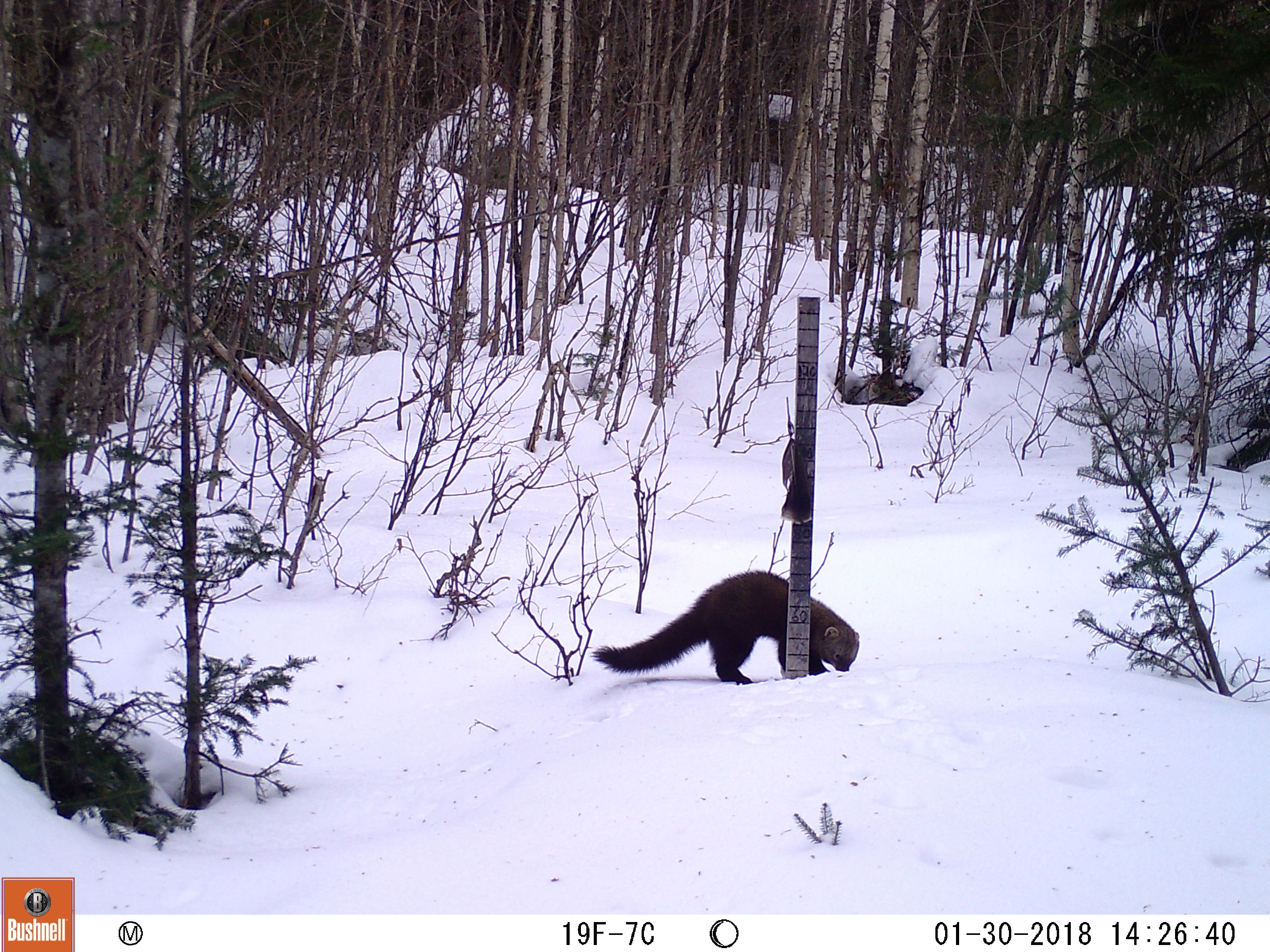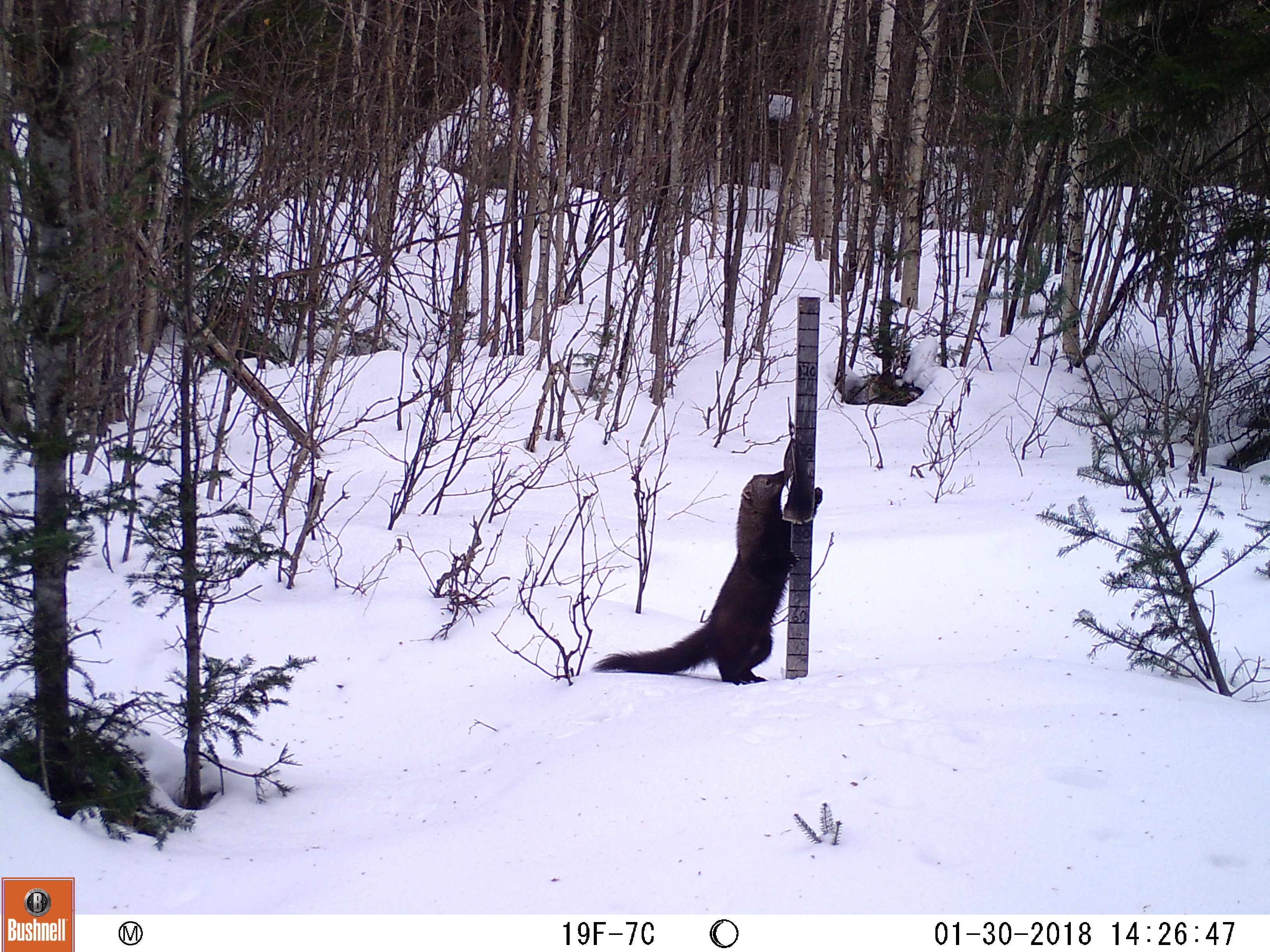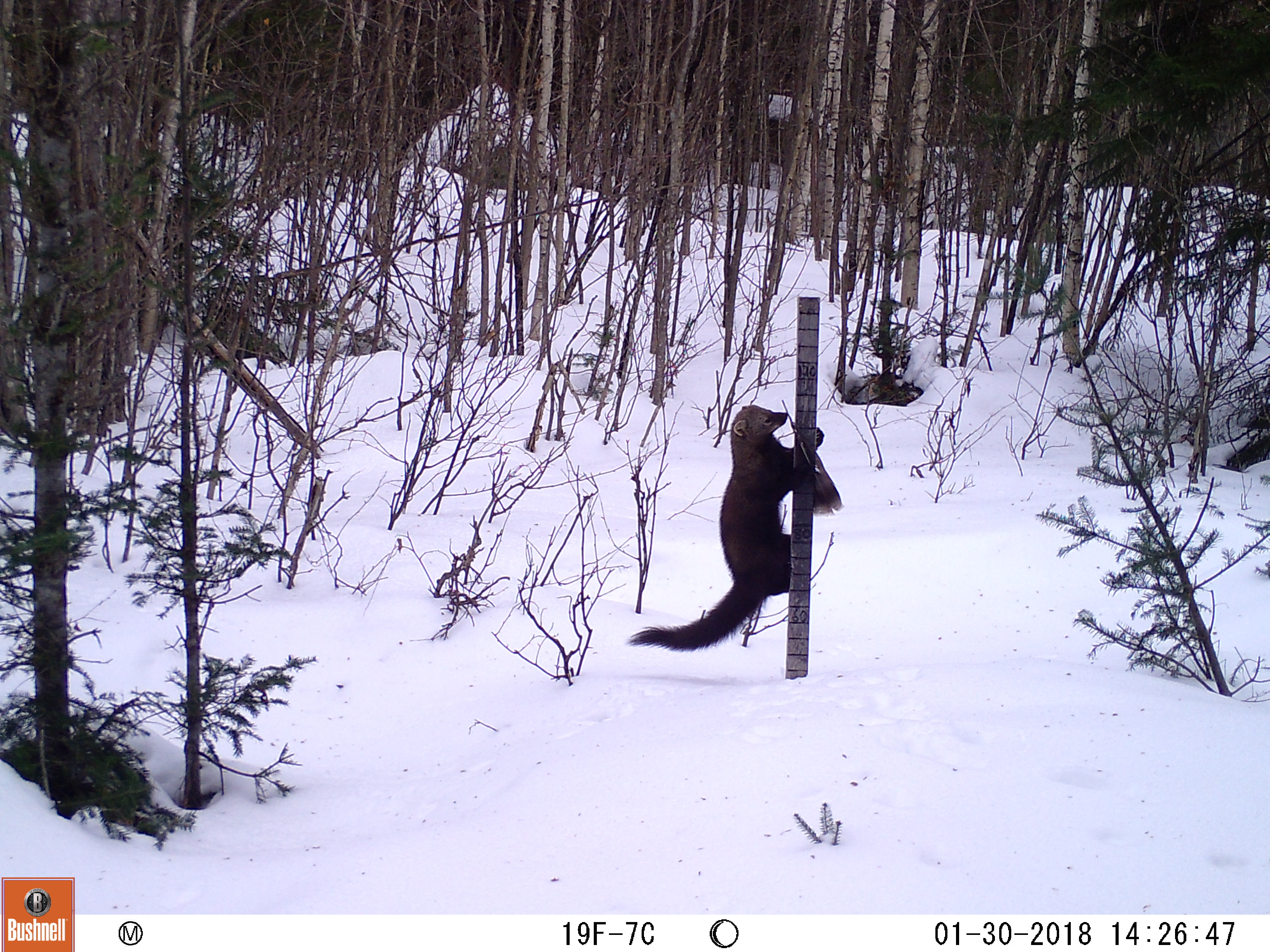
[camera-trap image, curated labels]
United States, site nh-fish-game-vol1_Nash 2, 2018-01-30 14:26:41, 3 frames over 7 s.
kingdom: Animalia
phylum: Chordata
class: Mammalia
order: Carnivora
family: Mustelidae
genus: Pekania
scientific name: Pekania pennanti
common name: fisher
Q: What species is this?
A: Fisher (Pekania pennanti).